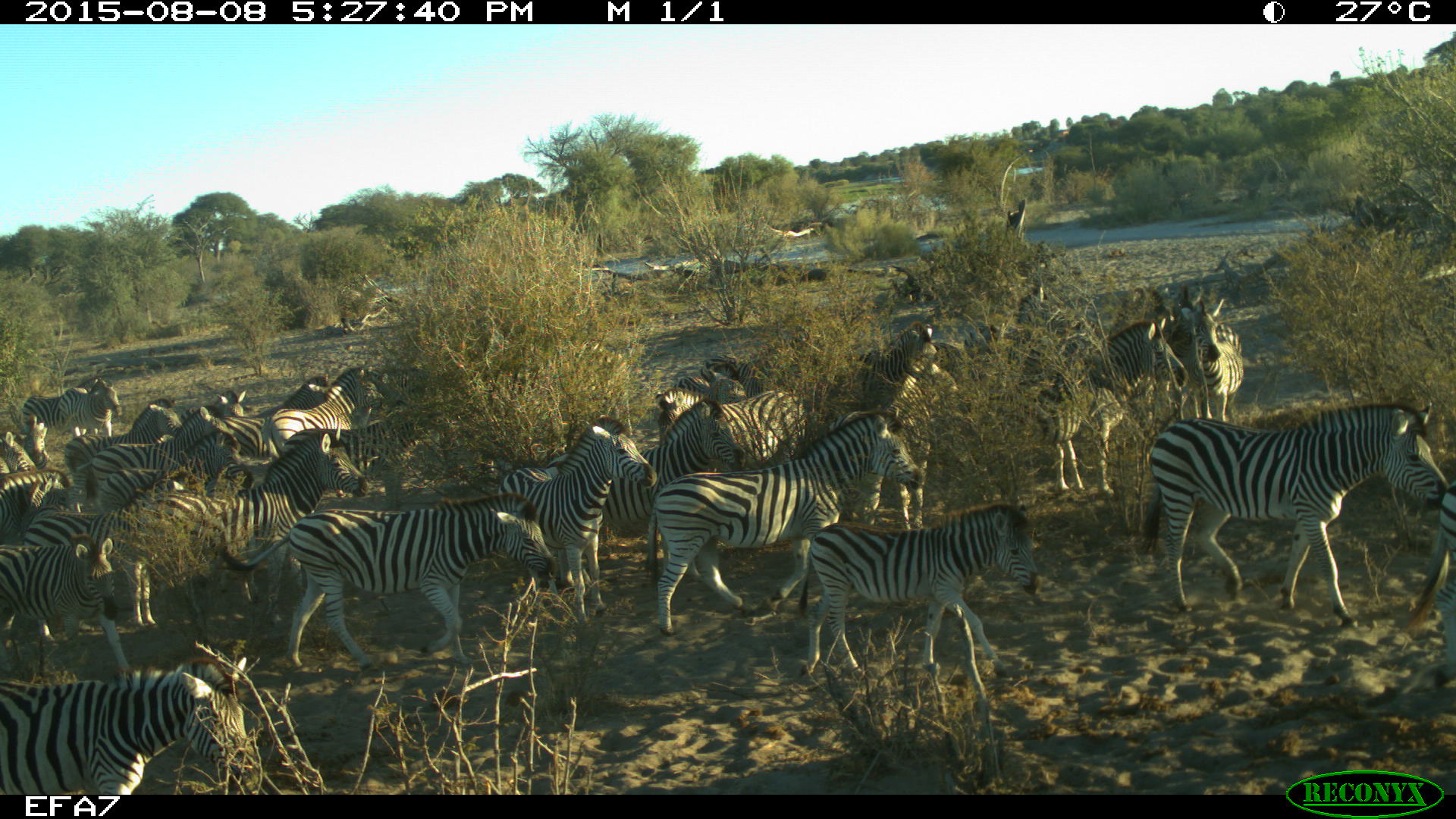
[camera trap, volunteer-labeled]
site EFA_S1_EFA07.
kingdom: Animalia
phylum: Chordata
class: Mammalia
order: Perissodactyla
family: Equidae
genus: Equus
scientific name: Equus quagga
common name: plains zebra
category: zebraplains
Zebraplains (plains zebra) (Equus quagga), count 11-50. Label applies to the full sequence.